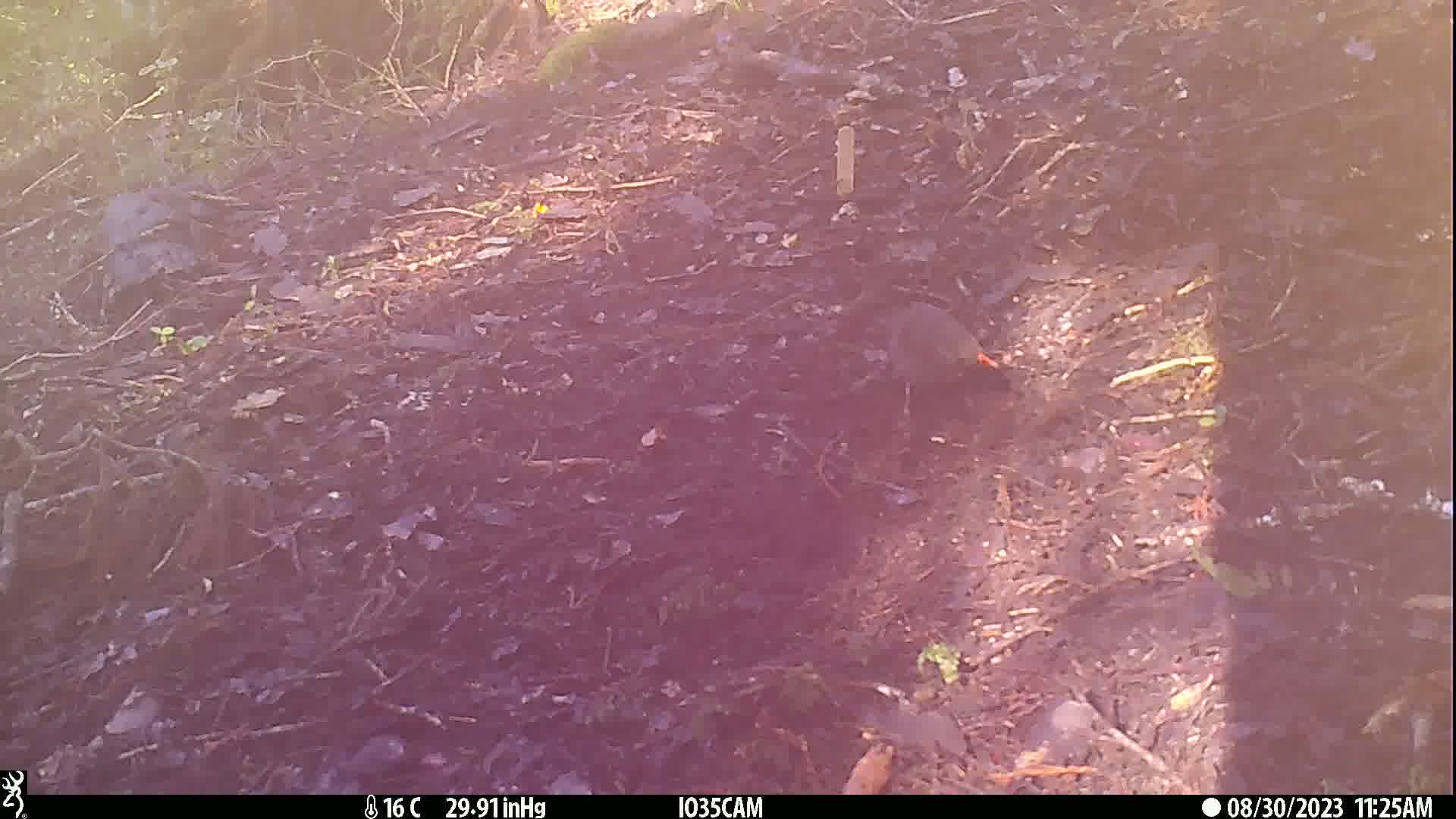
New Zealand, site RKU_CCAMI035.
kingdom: Animalia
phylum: Chordata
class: Aves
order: Passeriformes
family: Turdidae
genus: Turdus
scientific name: Turdus merula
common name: eurasian blackbird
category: blackbird